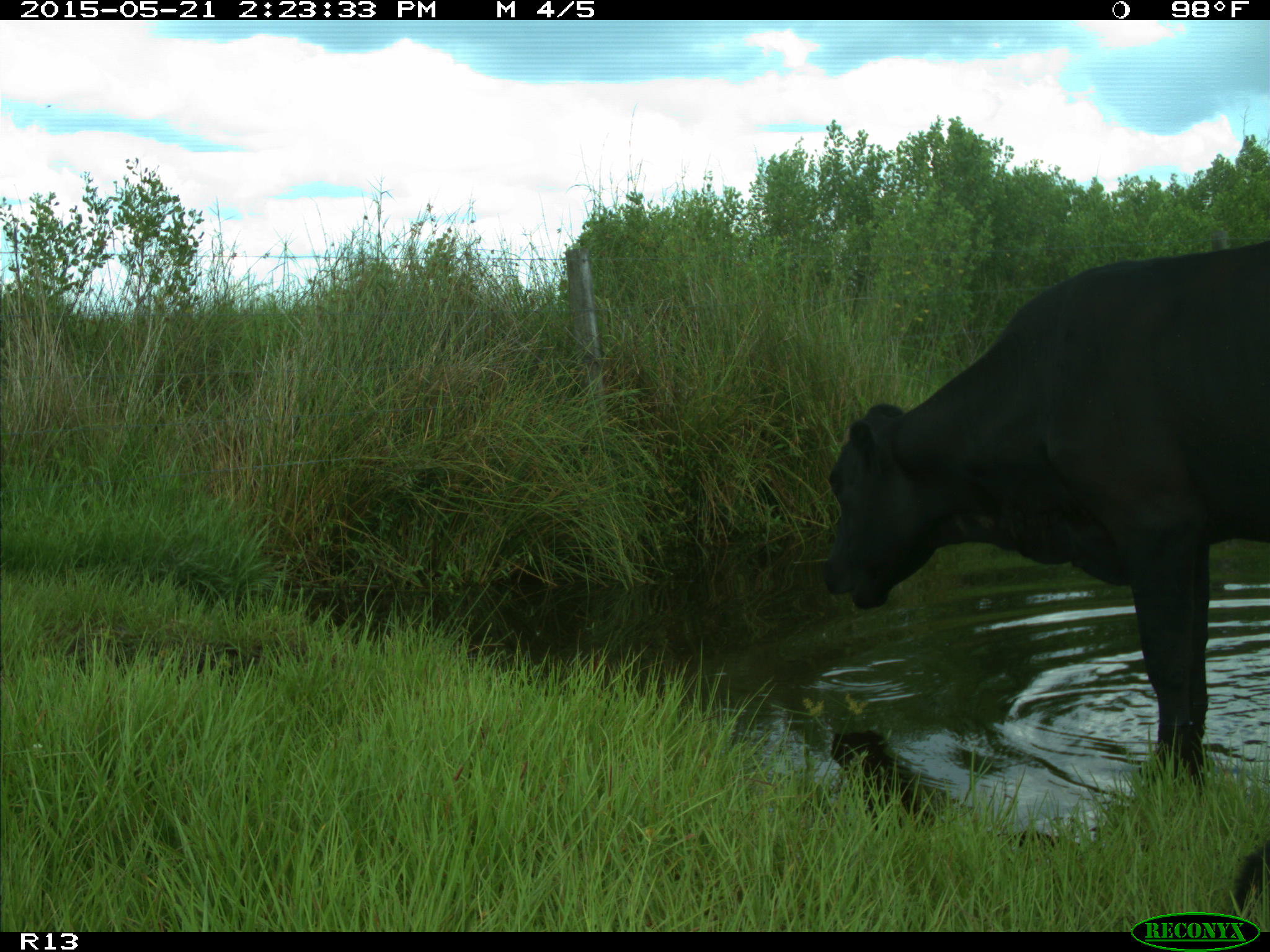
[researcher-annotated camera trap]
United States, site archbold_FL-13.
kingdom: Animalia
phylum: Chordata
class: Mammalia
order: Artiodactyla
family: Bovidae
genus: Bos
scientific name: Bos taurus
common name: domestic cow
Bos taurus (domestic cow).